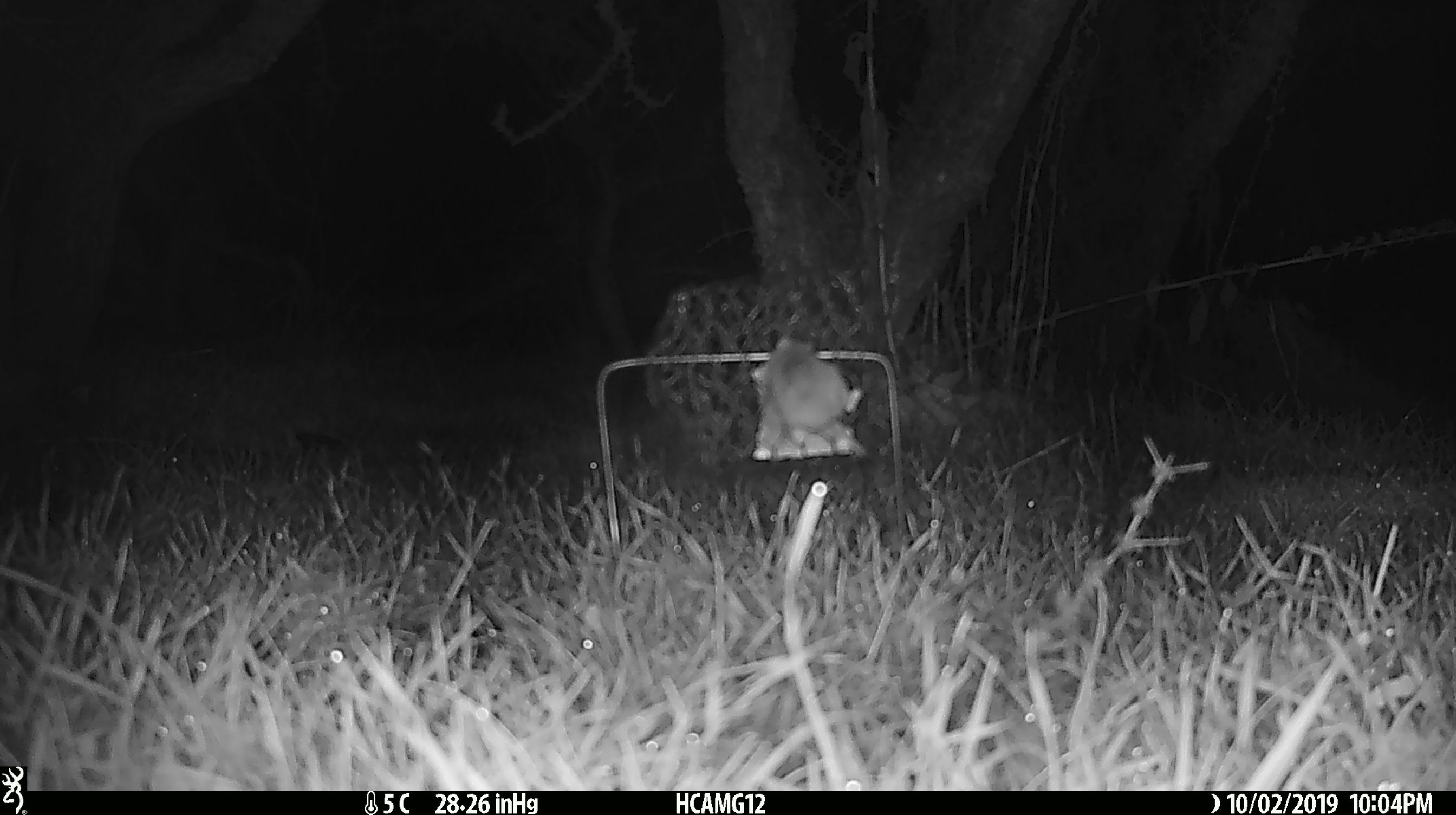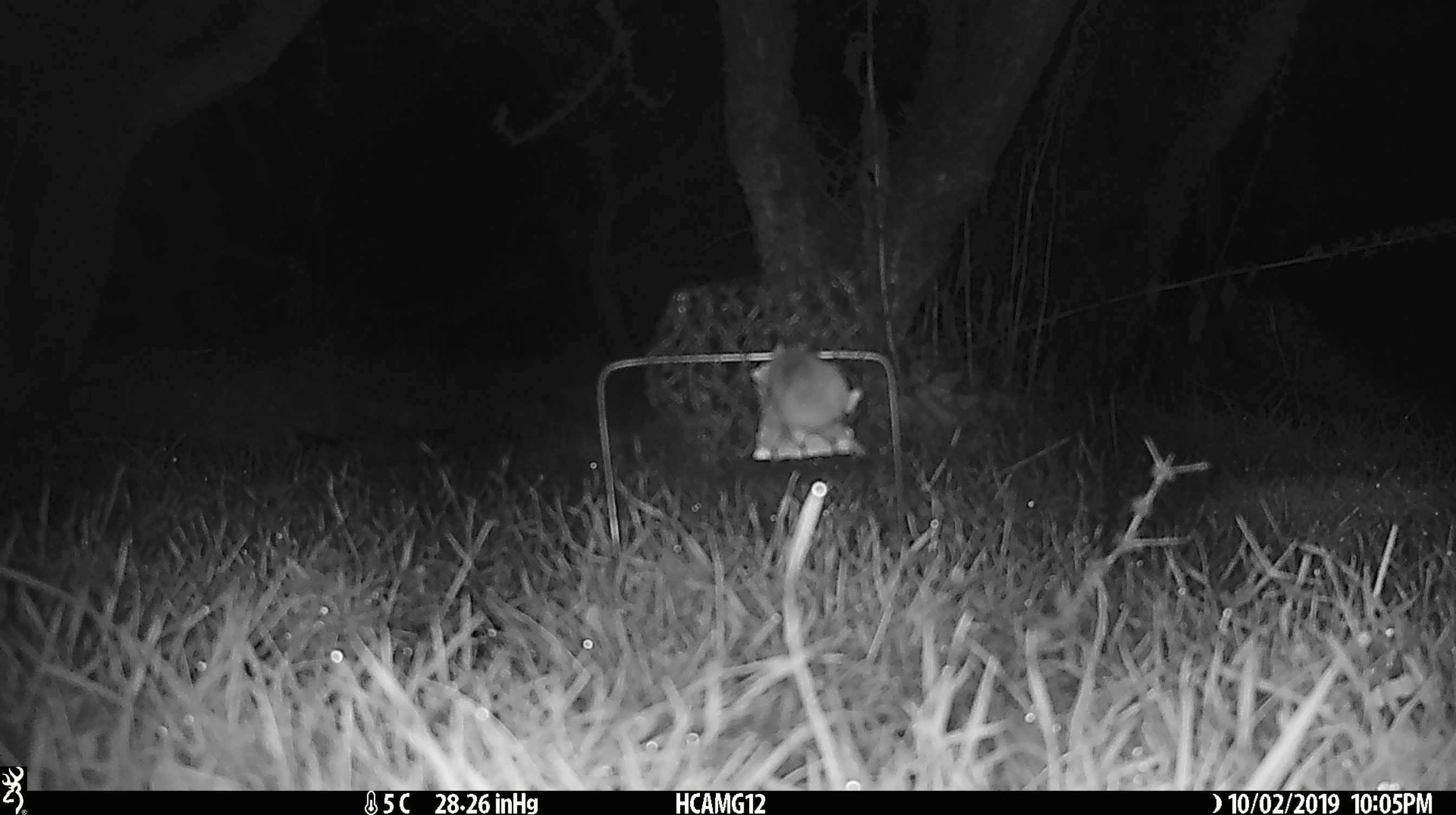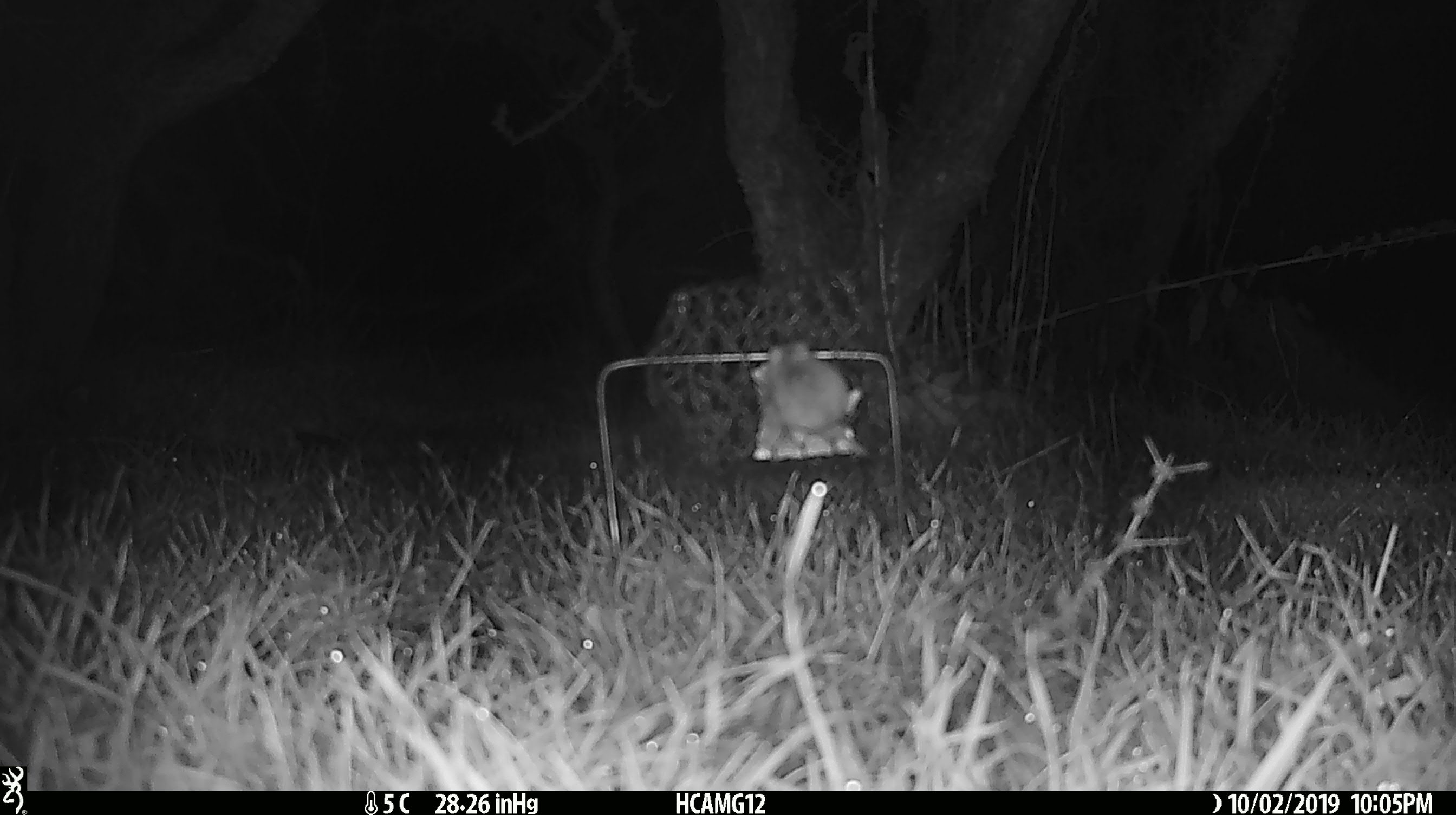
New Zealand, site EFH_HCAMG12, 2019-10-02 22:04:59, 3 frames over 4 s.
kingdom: Animalia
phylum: Chordata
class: Mammalia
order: Rodentia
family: Muridae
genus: Mus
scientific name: Mus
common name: mouse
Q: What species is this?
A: Mouse (Mus).